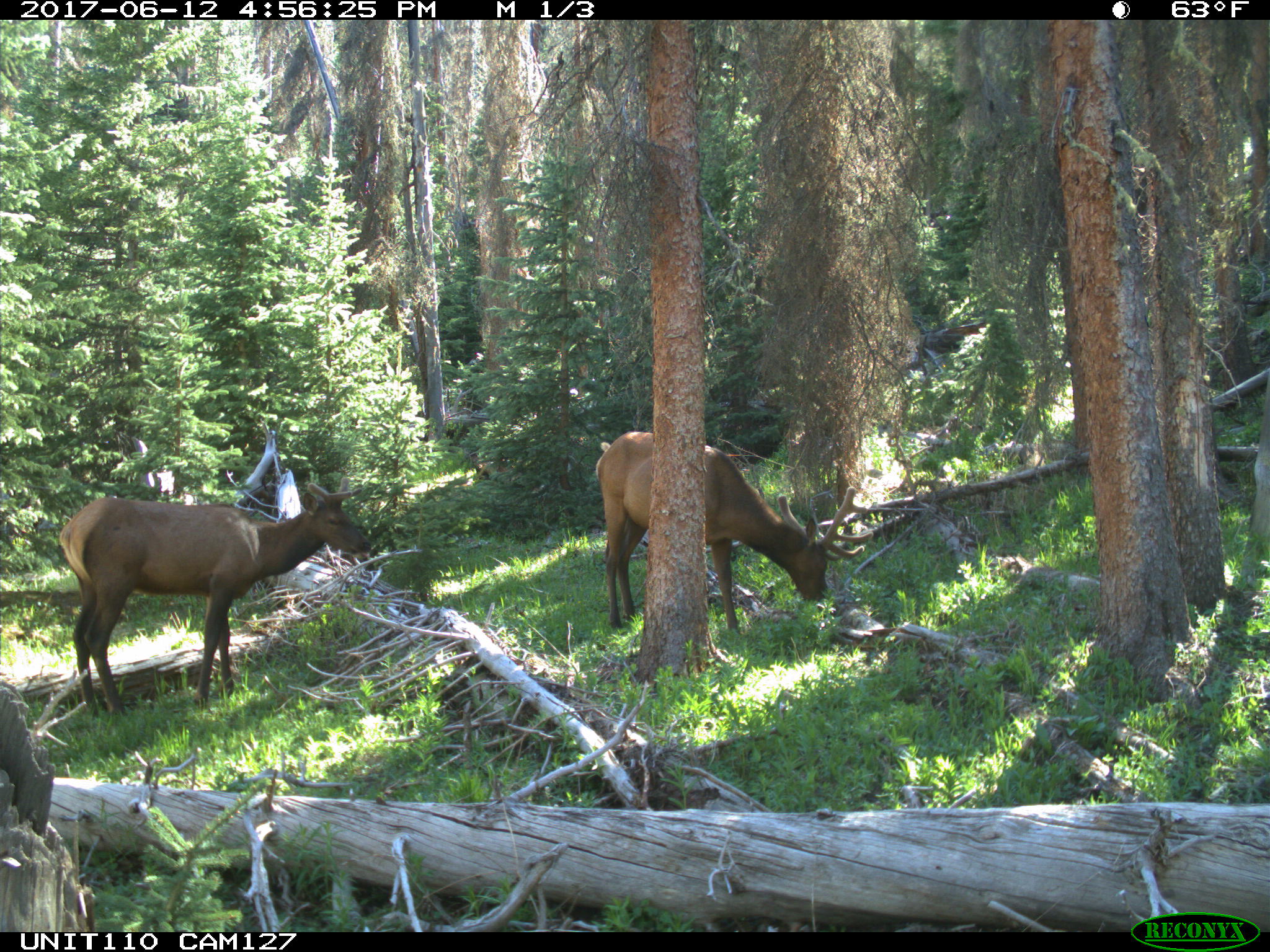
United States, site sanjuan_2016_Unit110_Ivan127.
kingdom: Animalia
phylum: Chordata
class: Mammalia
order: Artiodactyla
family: Cervidae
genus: Cervus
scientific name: Cervus elaphus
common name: red deer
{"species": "Cervus elaphus (red deer)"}